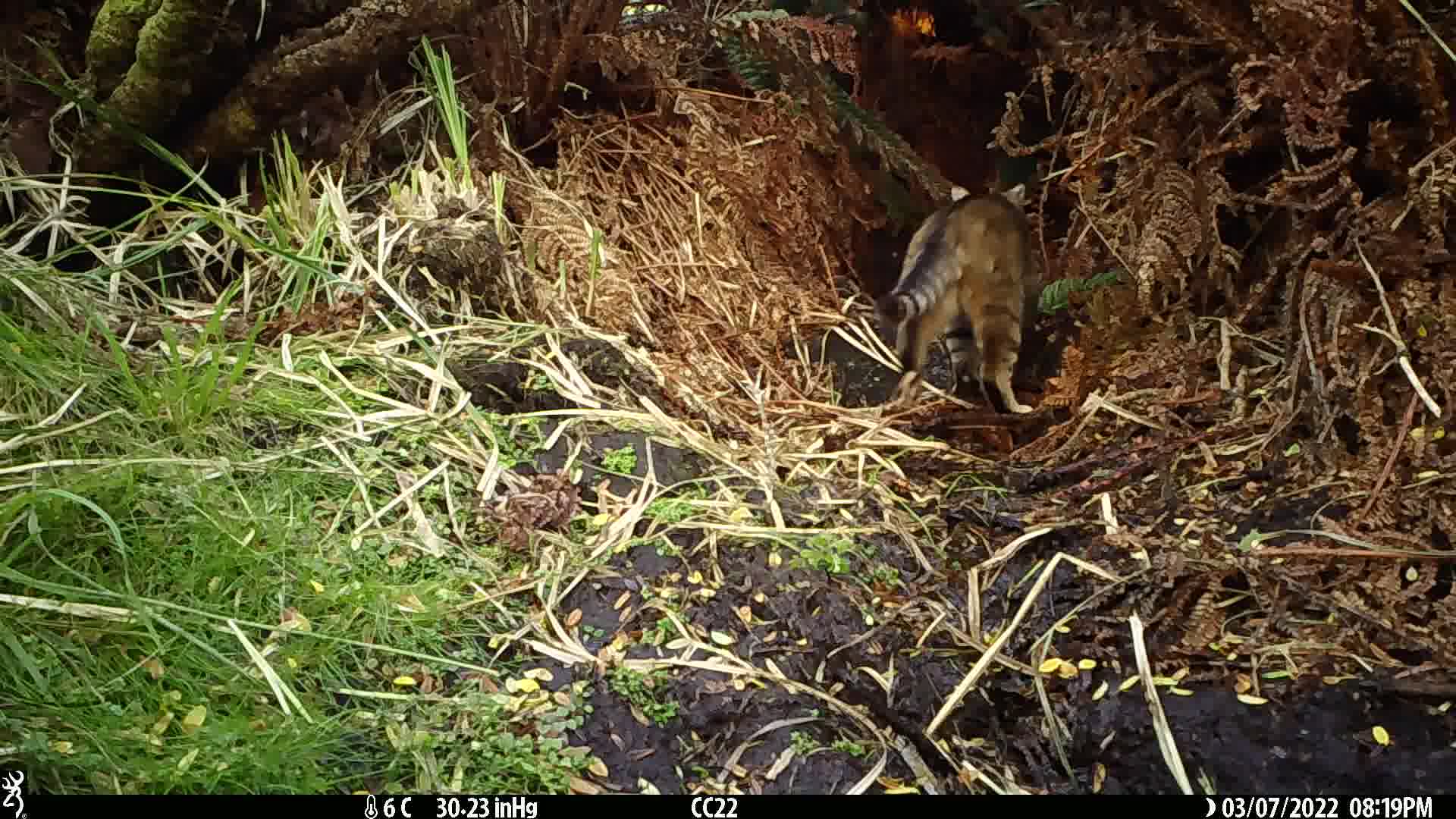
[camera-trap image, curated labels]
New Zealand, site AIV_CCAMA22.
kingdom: Animalia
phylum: Chordata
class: Mammalia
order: Carnivora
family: Felidae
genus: Felis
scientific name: Felis catus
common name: domestic cat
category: cat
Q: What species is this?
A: Cat (domestic cat) (Felis catus).